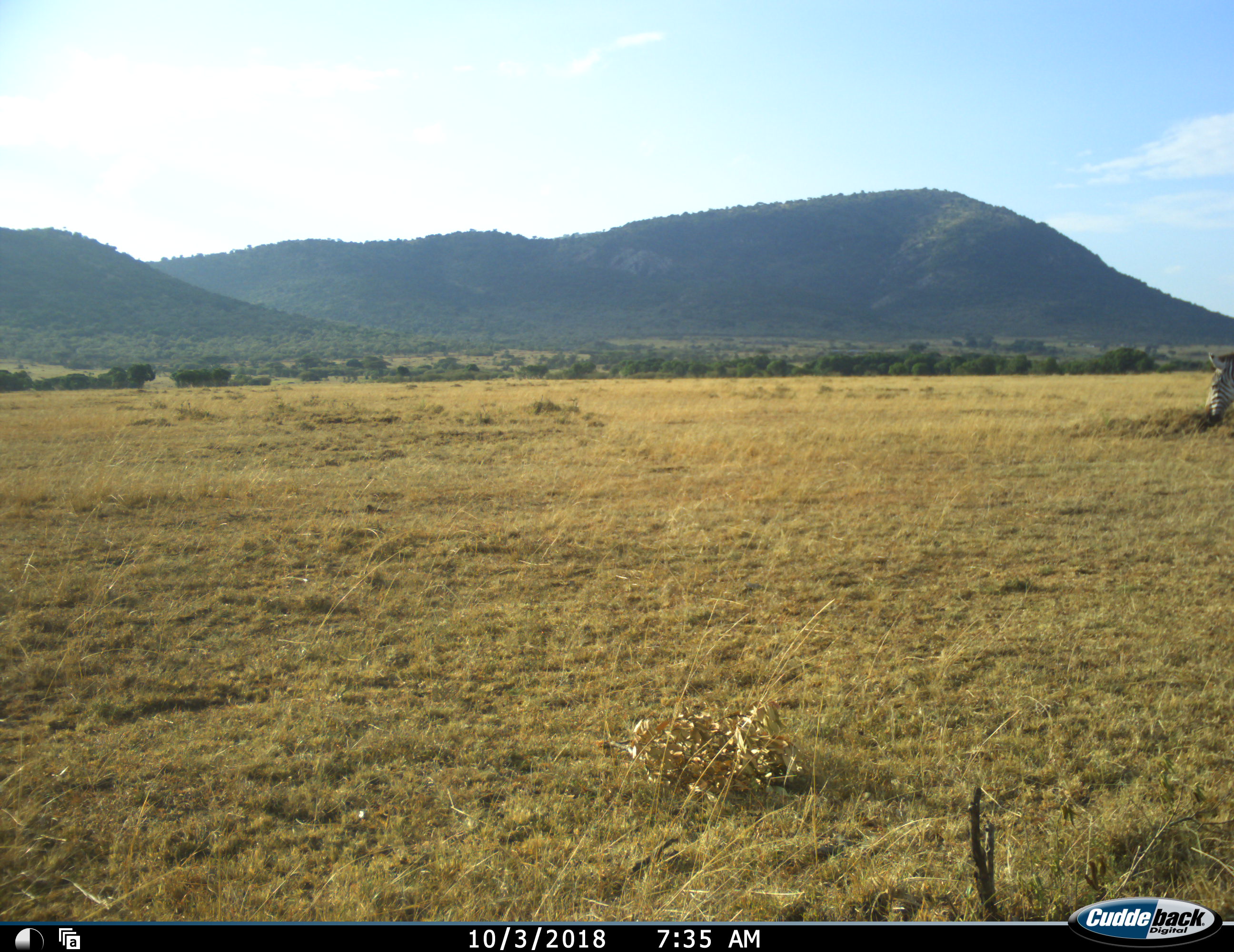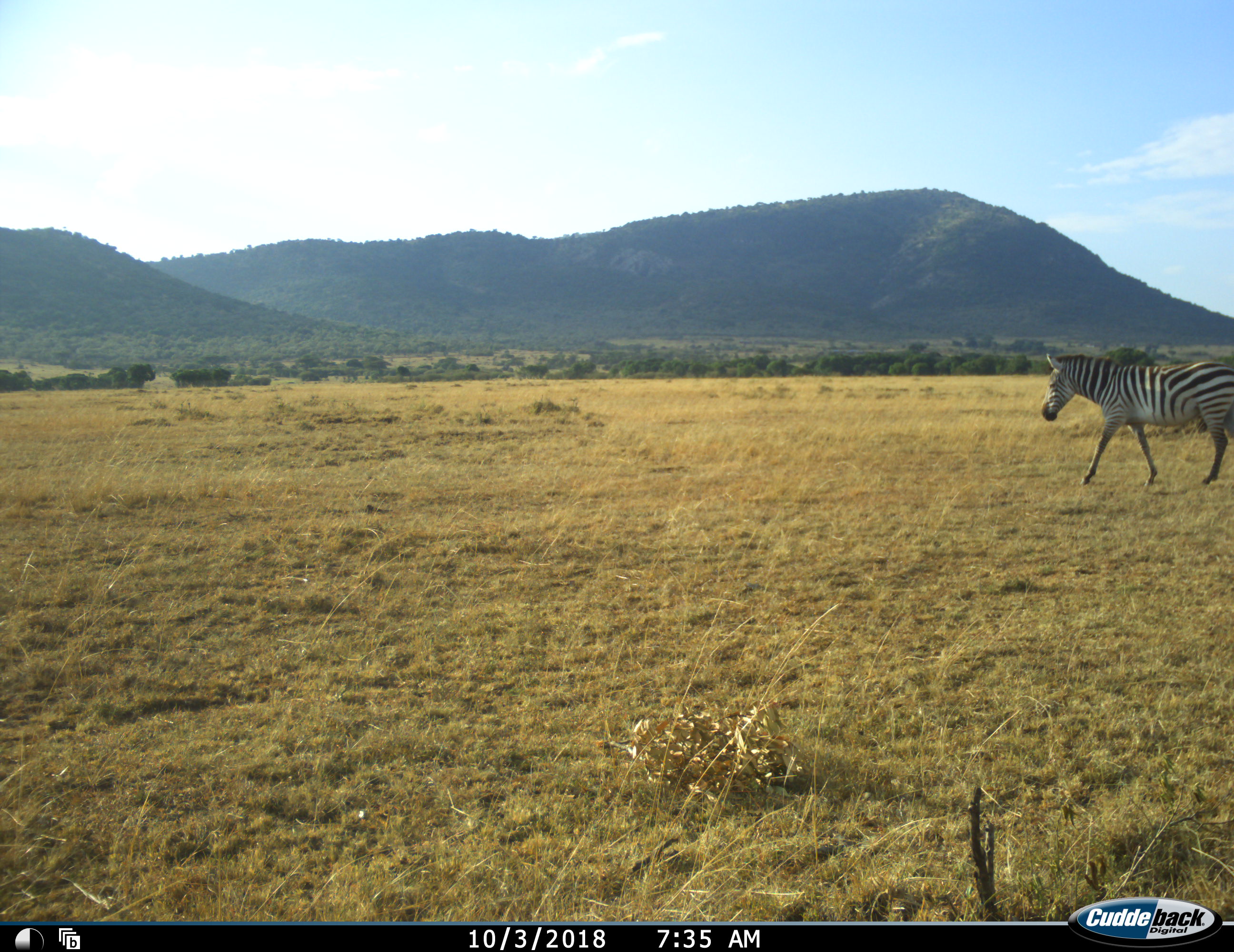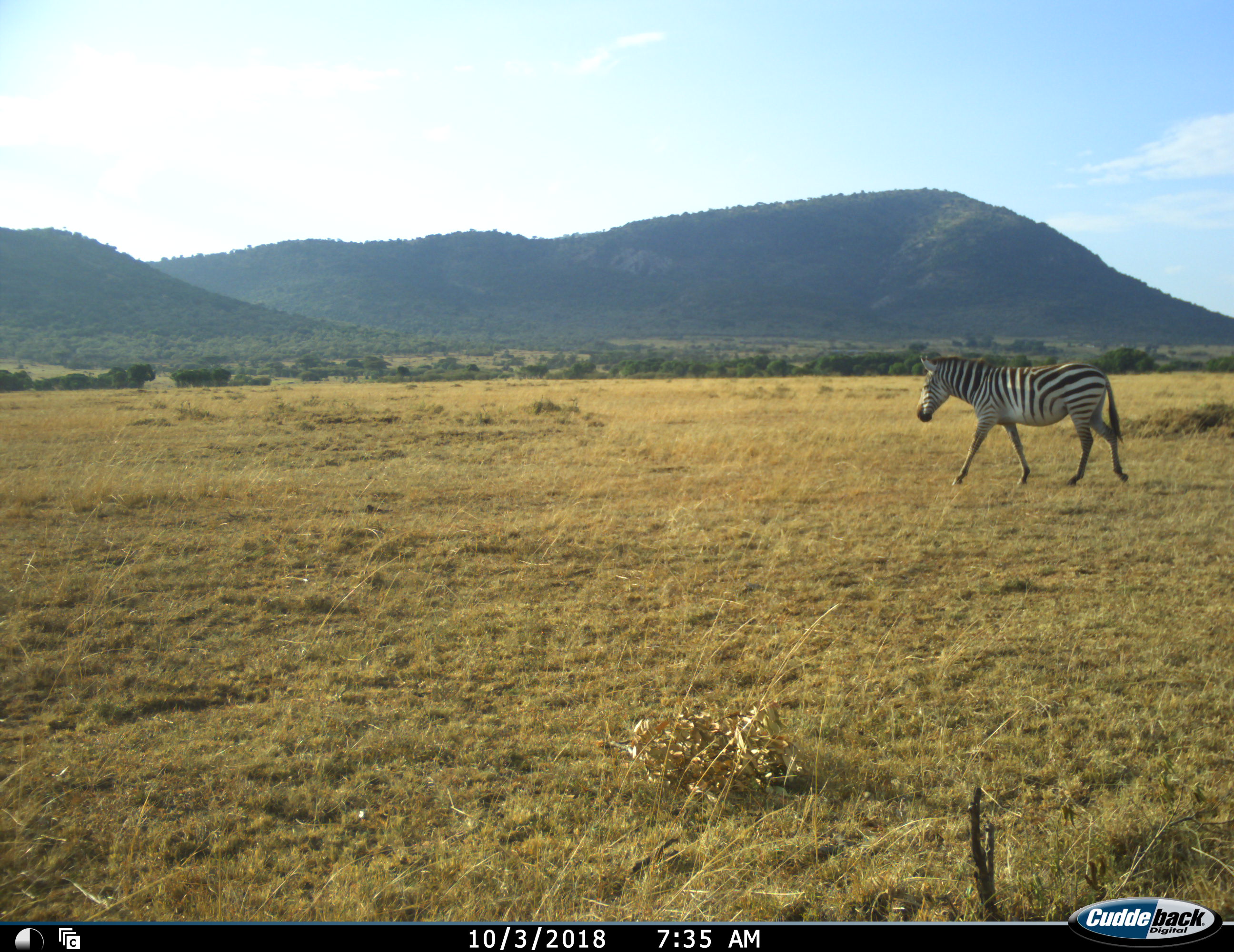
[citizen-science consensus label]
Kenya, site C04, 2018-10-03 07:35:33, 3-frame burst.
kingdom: Animalia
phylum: Chordata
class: Mammalia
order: Perissodactyla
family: Equidae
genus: Equus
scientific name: Equus quagga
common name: plains zebra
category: zebra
Zebra (plains zebra) (Equus quagga), count 1. Behavior (volunteer vote fractions): standing 20%, resting 0%, moving 80%, interacting 0%. Young present (vote fraction): 0%. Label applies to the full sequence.